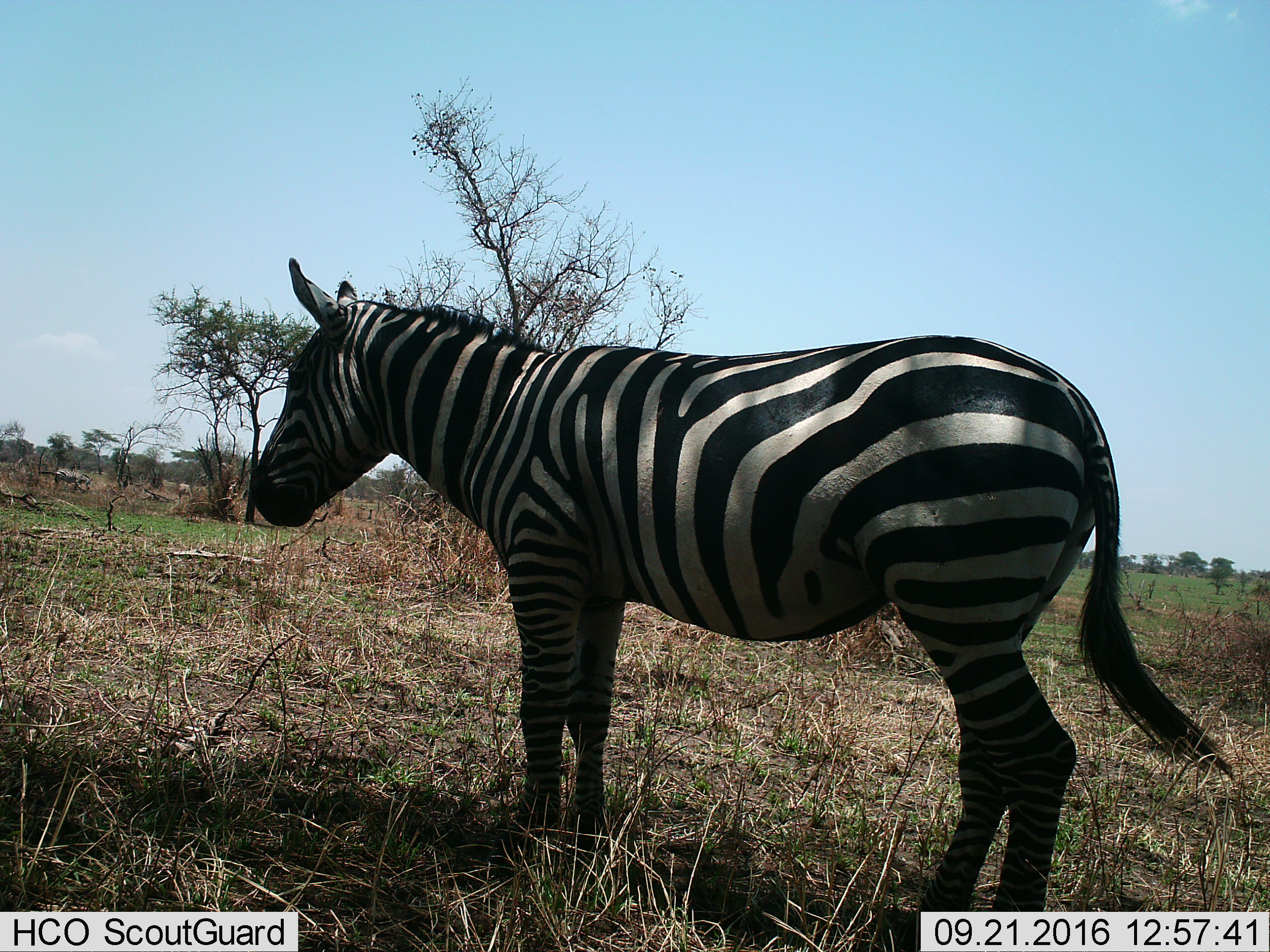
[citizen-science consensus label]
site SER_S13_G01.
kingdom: Animalia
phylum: Chordata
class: Mammalia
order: Perissodactyla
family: Equidae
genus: Equus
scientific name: Equus quagga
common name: plains zebra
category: zebraplains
Zebraplains (plains zebra) (Equus quagga), count 1. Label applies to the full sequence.